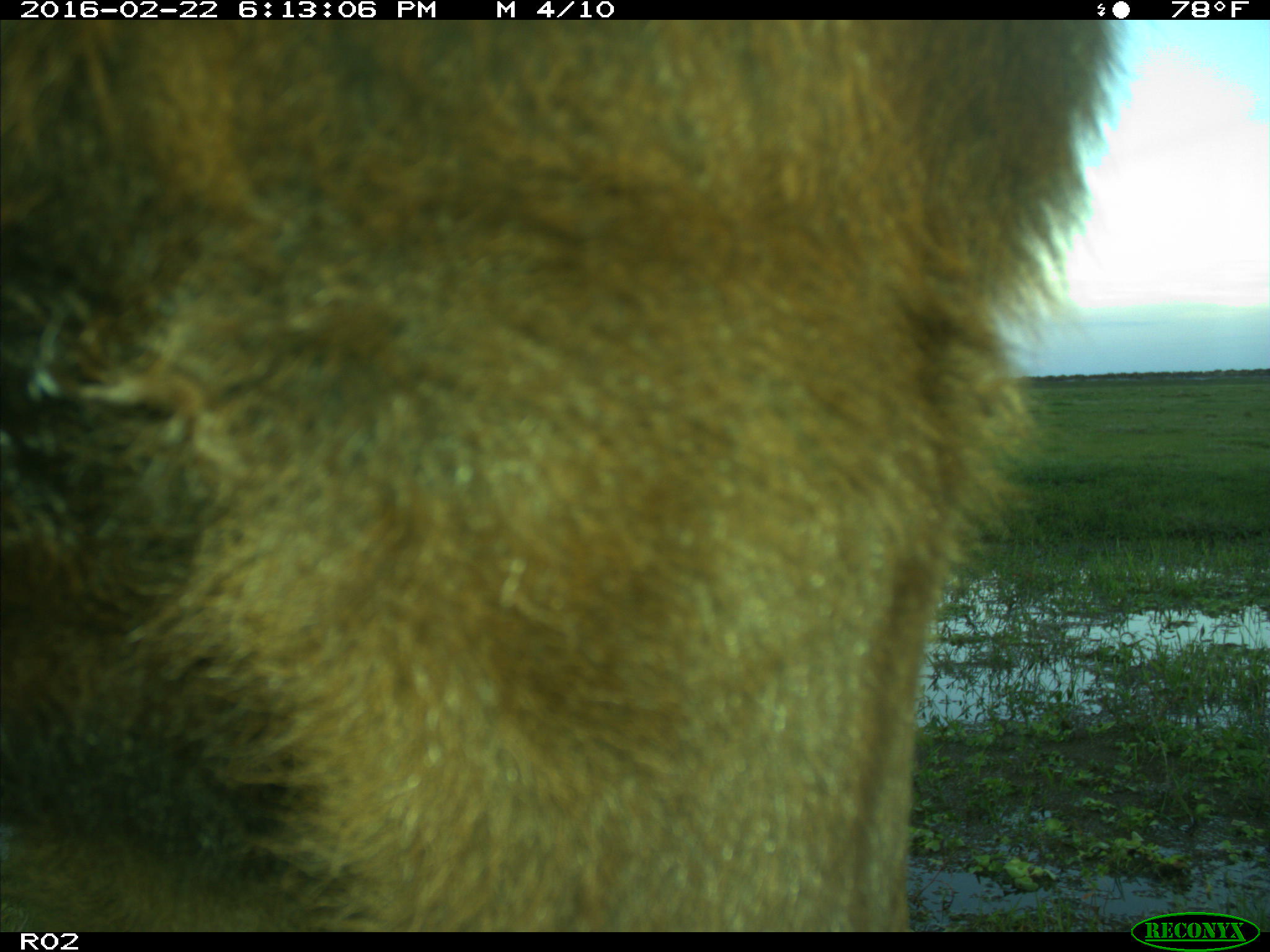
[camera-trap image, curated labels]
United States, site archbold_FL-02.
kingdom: Animalia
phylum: Chordata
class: Mammalia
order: Artiodactyla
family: Bovidae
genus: Bos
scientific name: Bos taurus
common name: domestic cow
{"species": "Bos taurus (domestic cow)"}